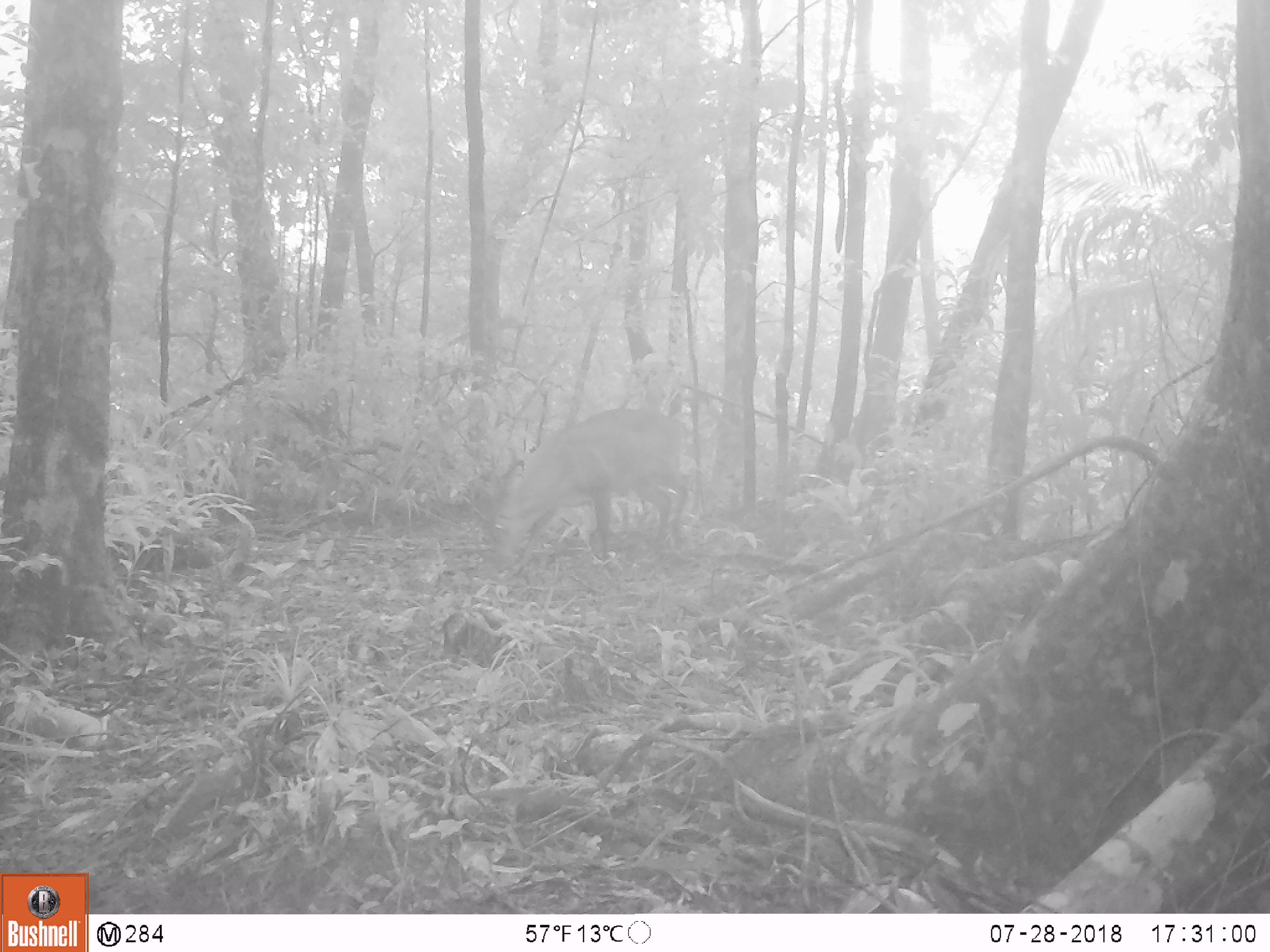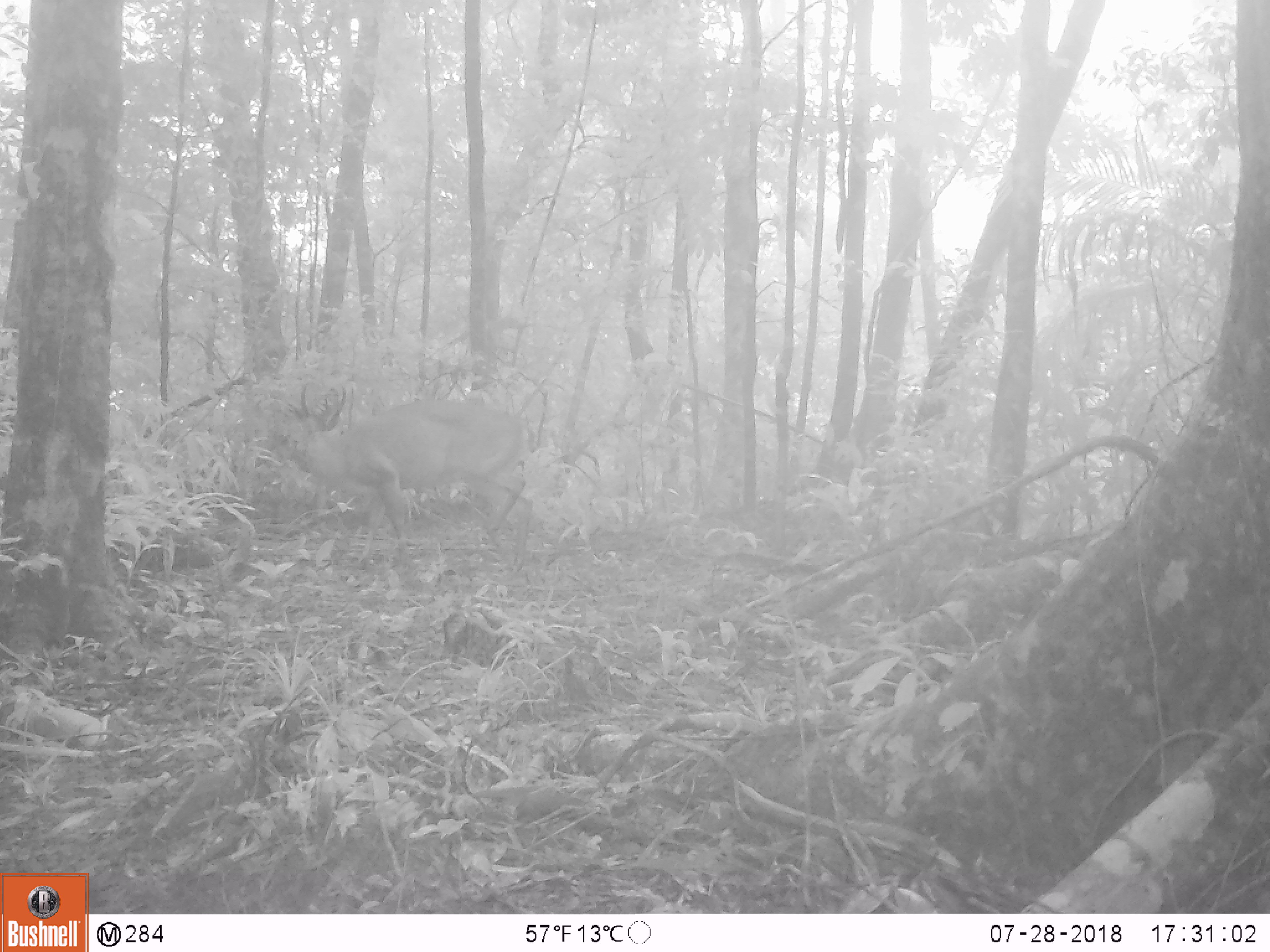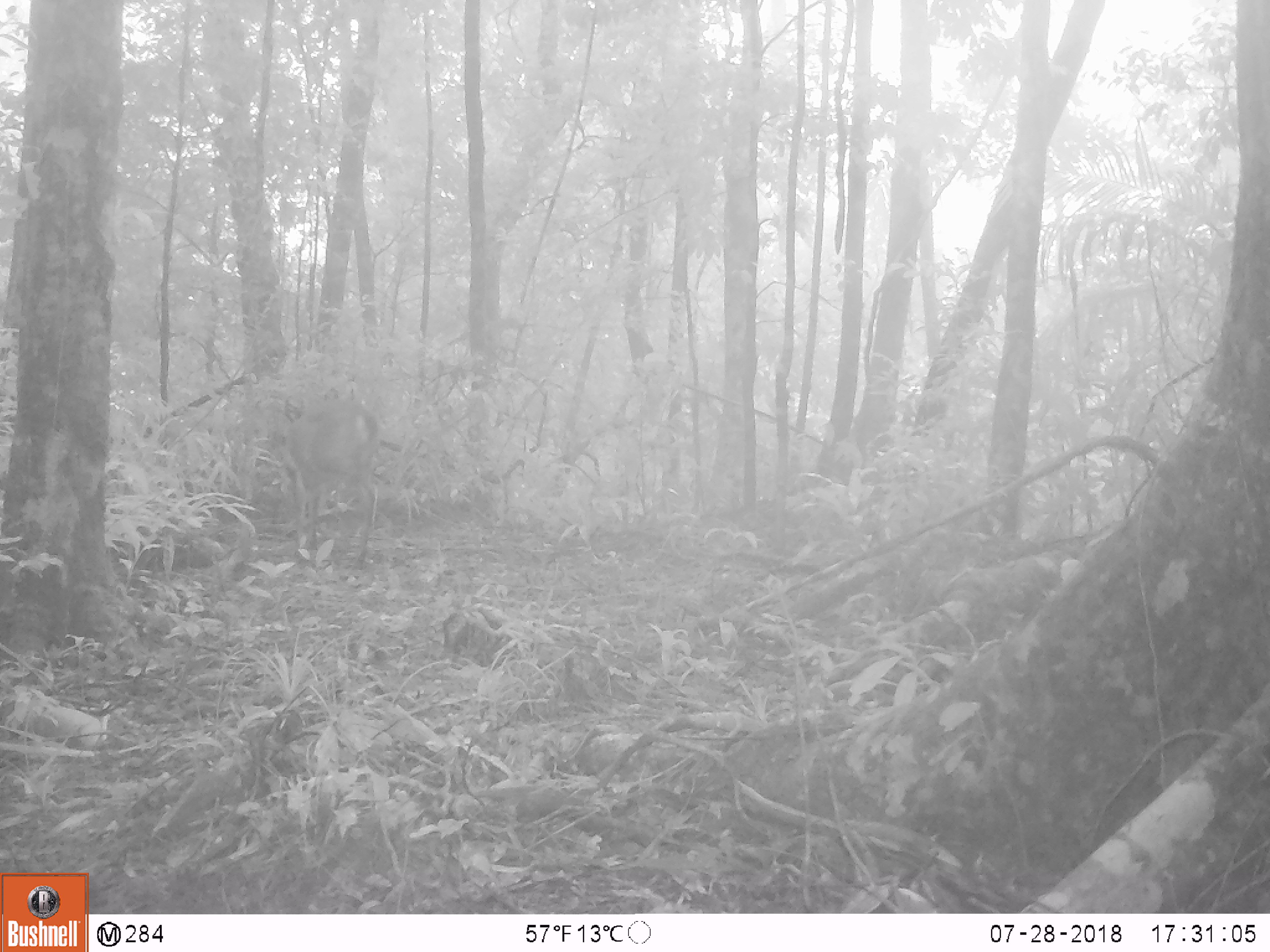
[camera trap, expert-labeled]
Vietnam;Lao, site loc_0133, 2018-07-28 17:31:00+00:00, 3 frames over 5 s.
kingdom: Animalia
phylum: Chordata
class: Mammalia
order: Artiodactyla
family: Cervidae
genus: Muntiacus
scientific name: Muntiacus vuquangensis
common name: large-antlered muntjac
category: large antlered muntjac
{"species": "large antlered muntjac (large-antlered muntjac) (Muntiacus vuquangensis)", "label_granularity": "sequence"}